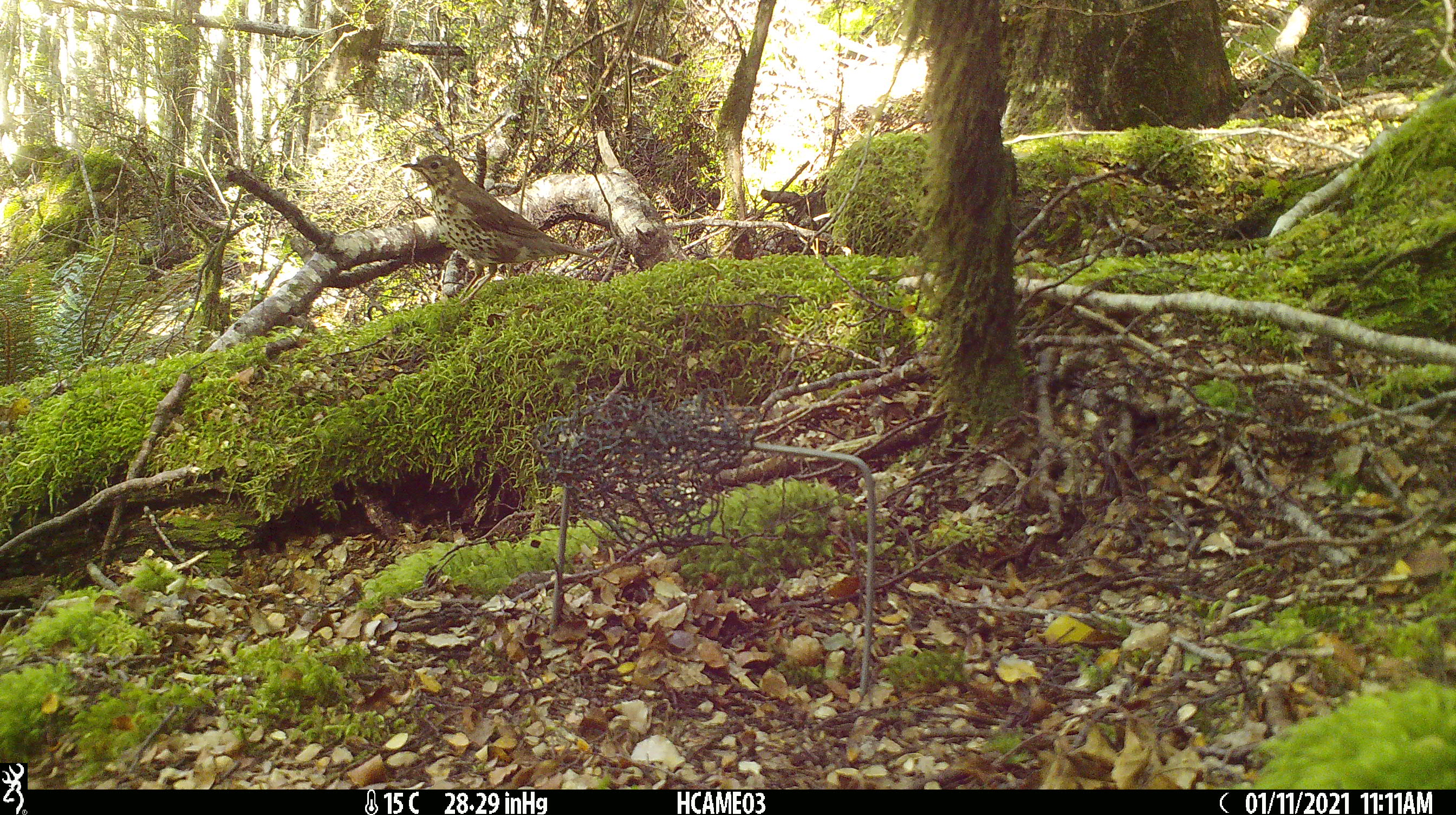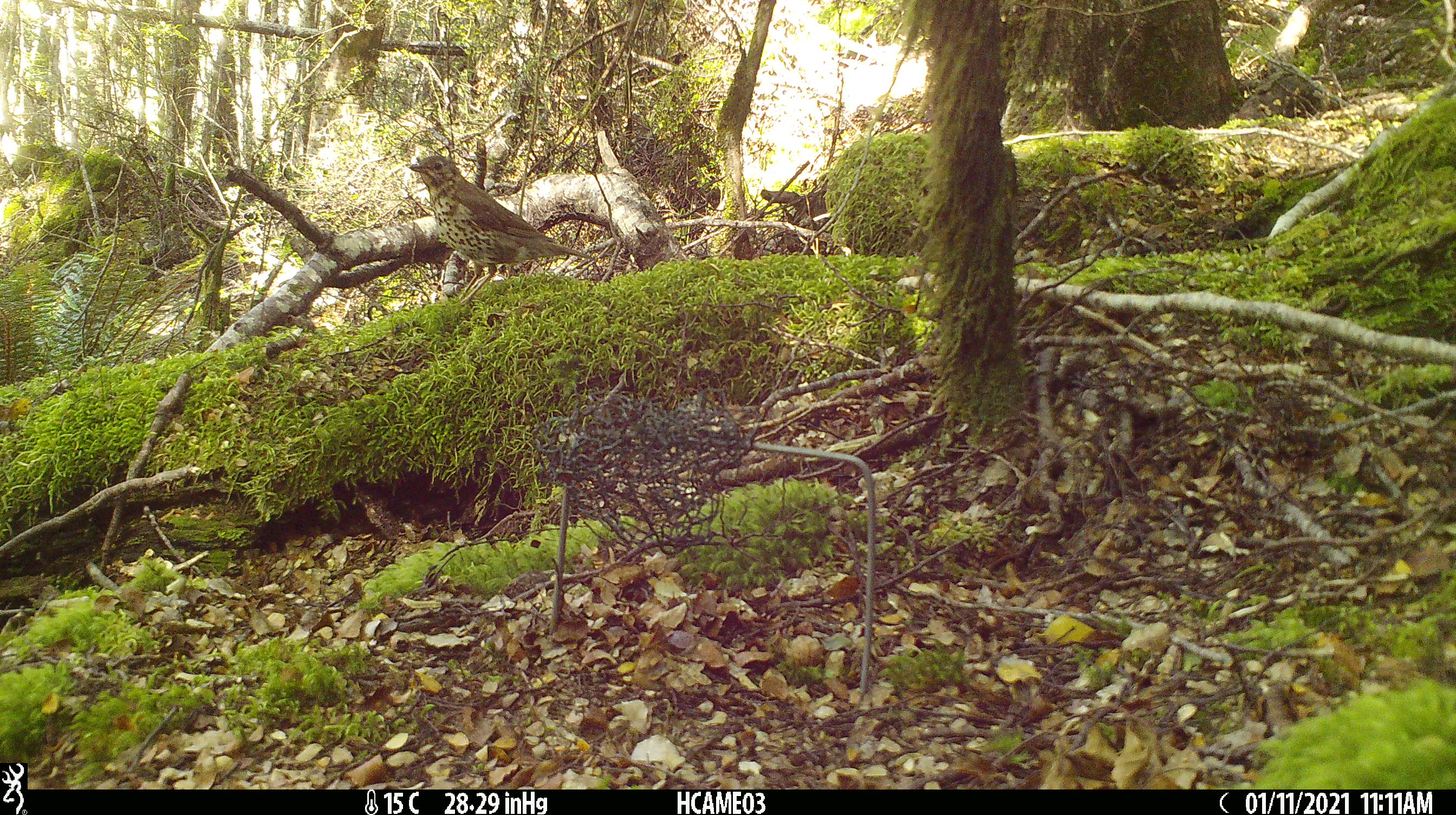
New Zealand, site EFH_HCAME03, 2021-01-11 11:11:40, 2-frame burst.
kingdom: Animalia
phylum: Chordata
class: Aves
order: Passeriformes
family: Turdidae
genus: Turdus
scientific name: Turdus philomelos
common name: song thrush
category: thrush